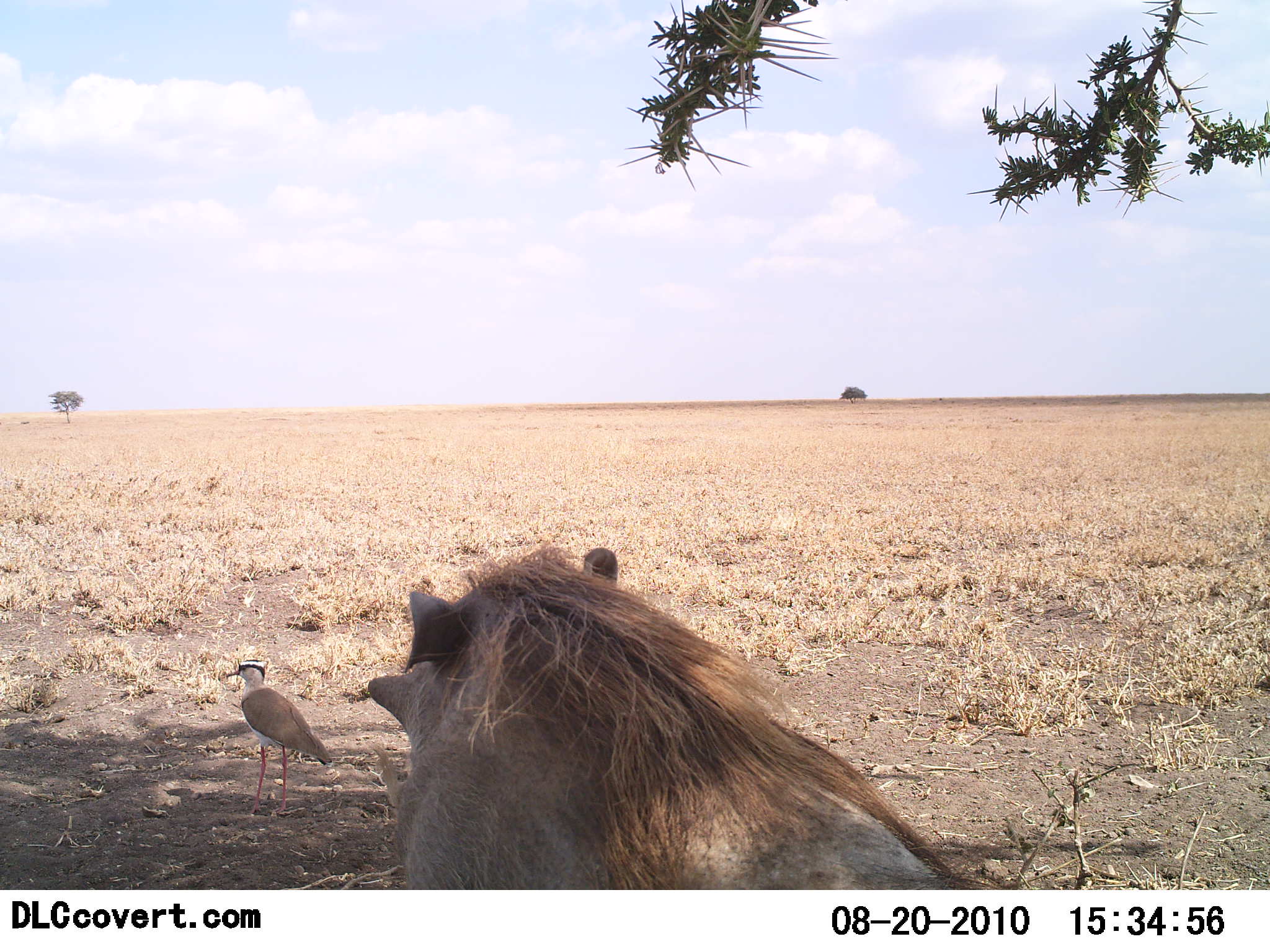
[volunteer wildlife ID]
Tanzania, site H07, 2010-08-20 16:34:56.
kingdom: Animalia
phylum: Chordata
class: Aves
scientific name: Aves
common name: bird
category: otherbird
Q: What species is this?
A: Otherbird (bird) (Aves).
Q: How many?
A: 1.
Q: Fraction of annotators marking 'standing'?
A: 100%.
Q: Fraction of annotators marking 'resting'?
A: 0%.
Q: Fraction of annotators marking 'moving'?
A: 0%.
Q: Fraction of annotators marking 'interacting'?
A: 0%.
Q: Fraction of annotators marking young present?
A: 0%.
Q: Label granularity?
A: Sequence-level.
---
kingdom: Animalia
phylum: Chordata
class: Mammalia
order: Artiodactyla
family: Suidae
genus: Phacochoerus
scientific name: Phacochoerus africanus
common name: warthog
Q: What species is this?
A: Warthog (Phacochoerus africanus).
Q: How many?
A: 1.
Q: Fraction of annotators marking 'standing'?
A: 27%.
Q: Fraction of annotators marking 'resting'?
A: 67%.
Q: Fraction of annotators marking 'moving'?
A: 7%.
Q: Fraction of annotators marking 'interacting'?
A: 0%.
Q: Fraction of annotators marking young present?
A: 0%.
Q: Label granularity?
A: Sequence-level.